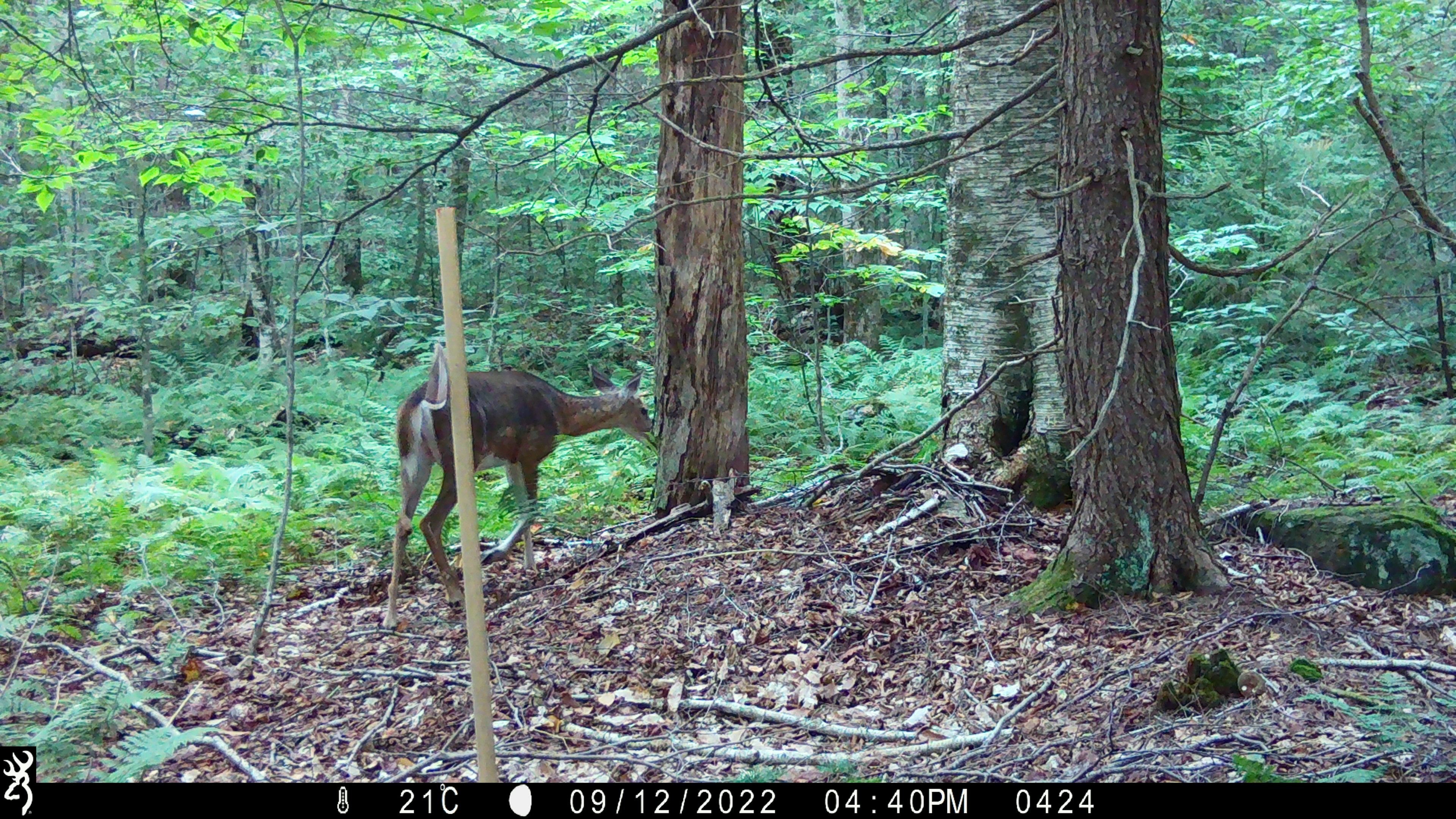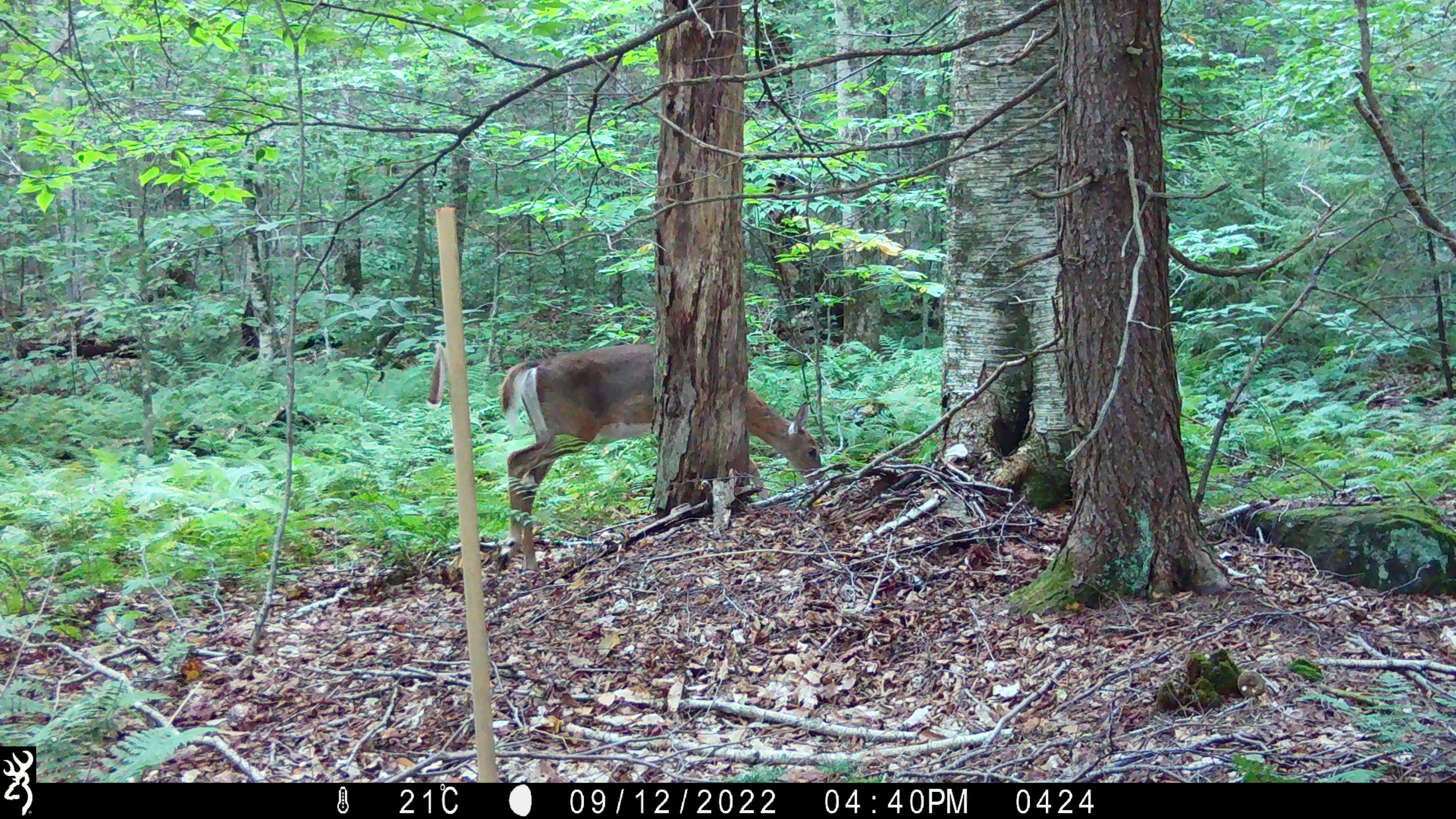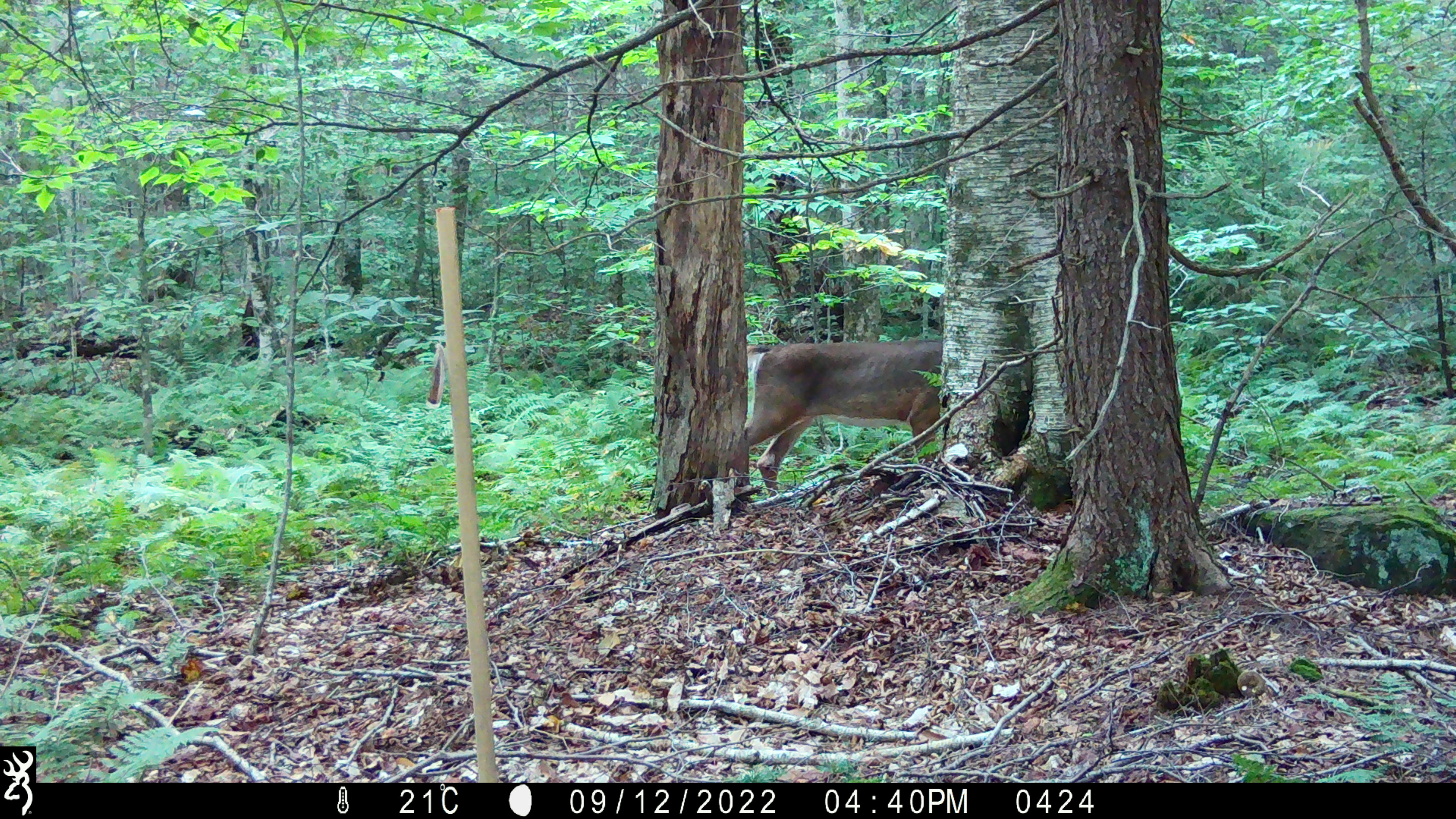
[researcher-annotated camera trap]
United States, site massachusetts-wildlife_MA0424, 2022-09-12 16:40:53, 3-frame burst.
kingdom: Animalia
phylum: Chordata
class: Mammalia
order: Artiodactyla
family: Cervidae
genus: Odocoileus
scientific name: Odocoileus virginianus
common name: white-tailed deer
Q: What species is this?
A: White-tailed deer (Odocoileus virginianus).